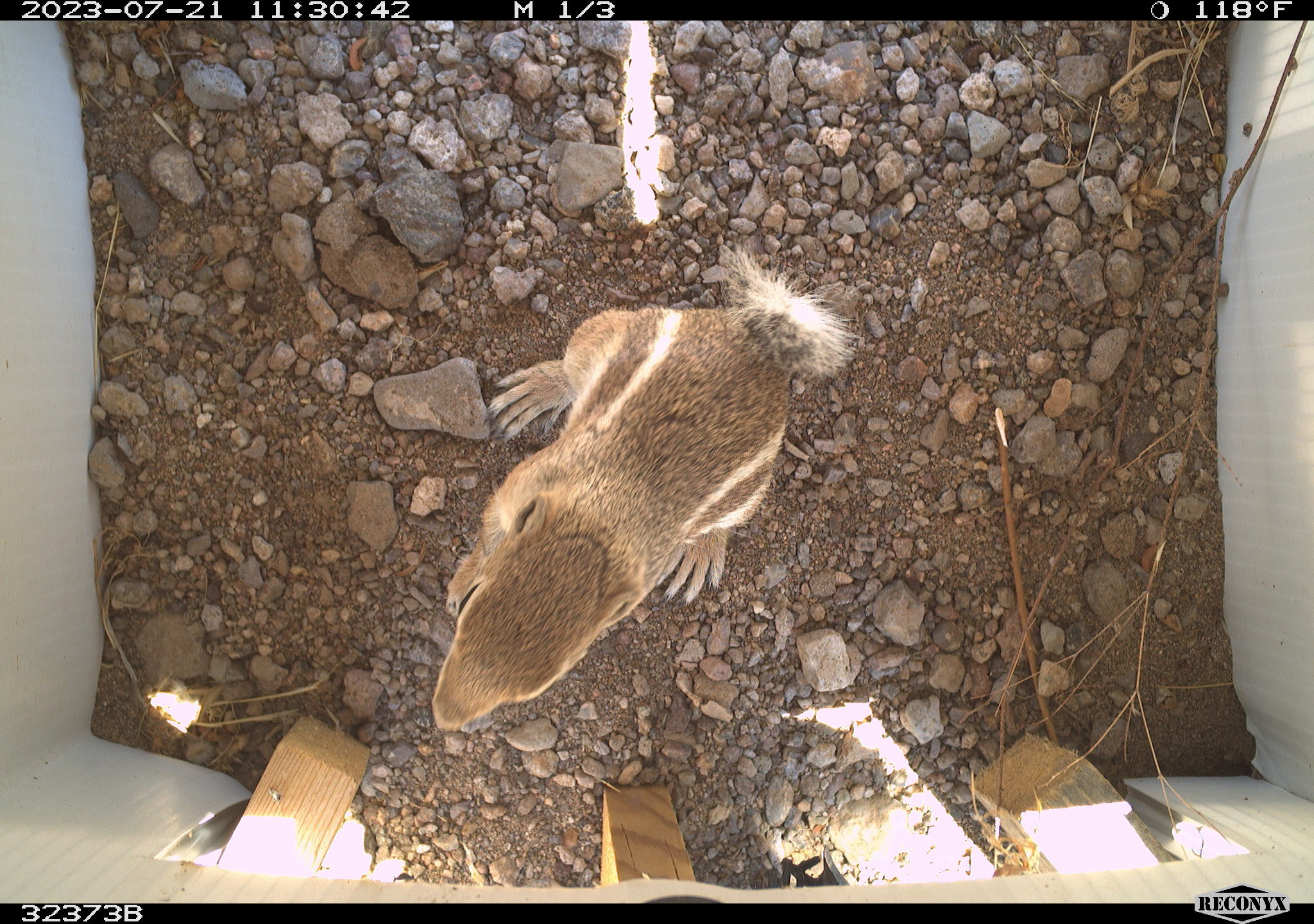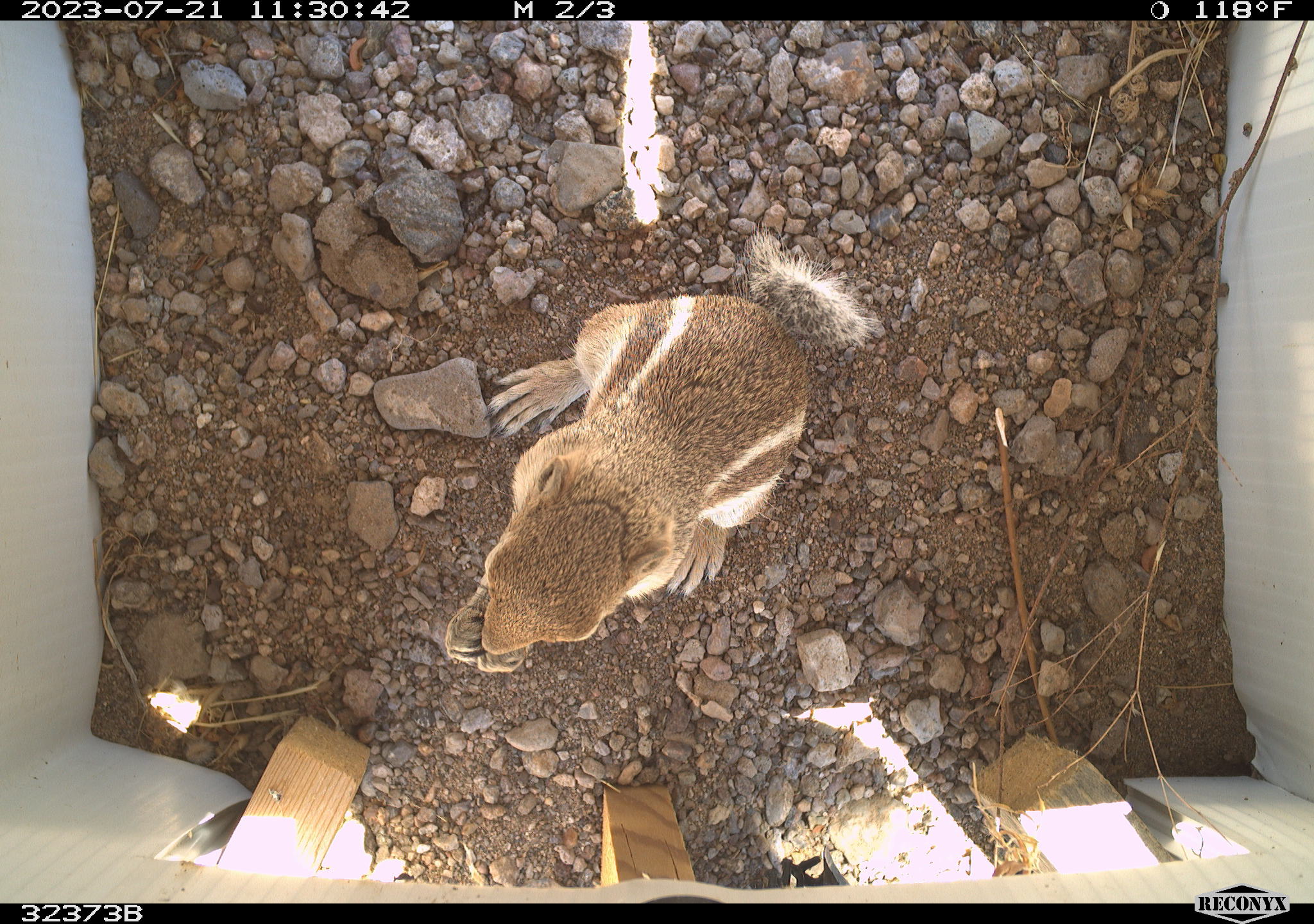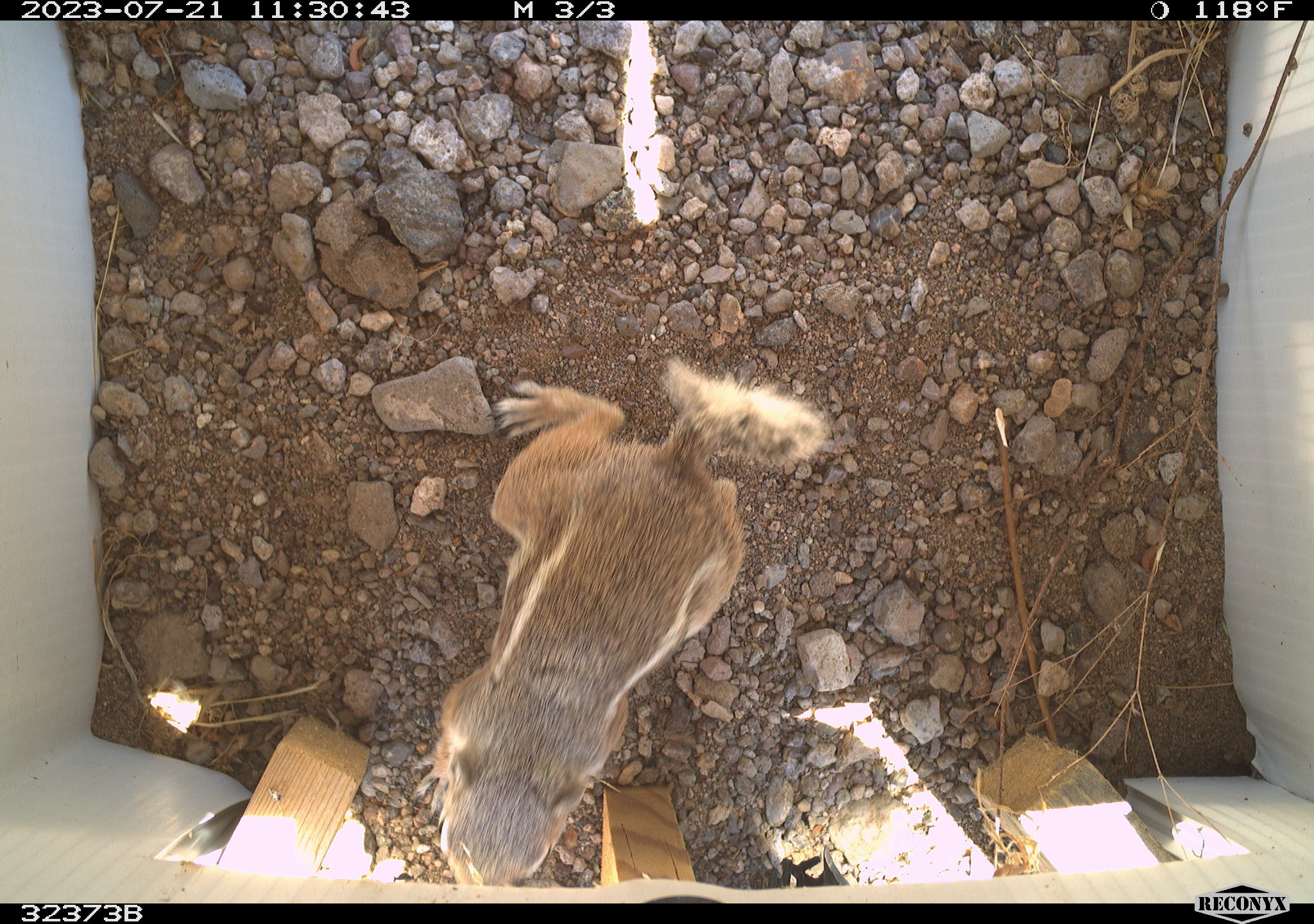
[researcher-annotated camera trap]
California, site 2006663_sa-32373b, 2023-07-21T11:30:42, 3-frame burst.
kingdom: Animalia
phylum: Chordata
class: Mammalia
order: Rodentia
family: Sciuridae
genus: Ammospermophilus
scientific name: Ammospermophilus leucurus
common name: white-tailed antelope squirrel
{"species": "white-tailed antelope squirrel (Ammospermophilus leucurus)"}